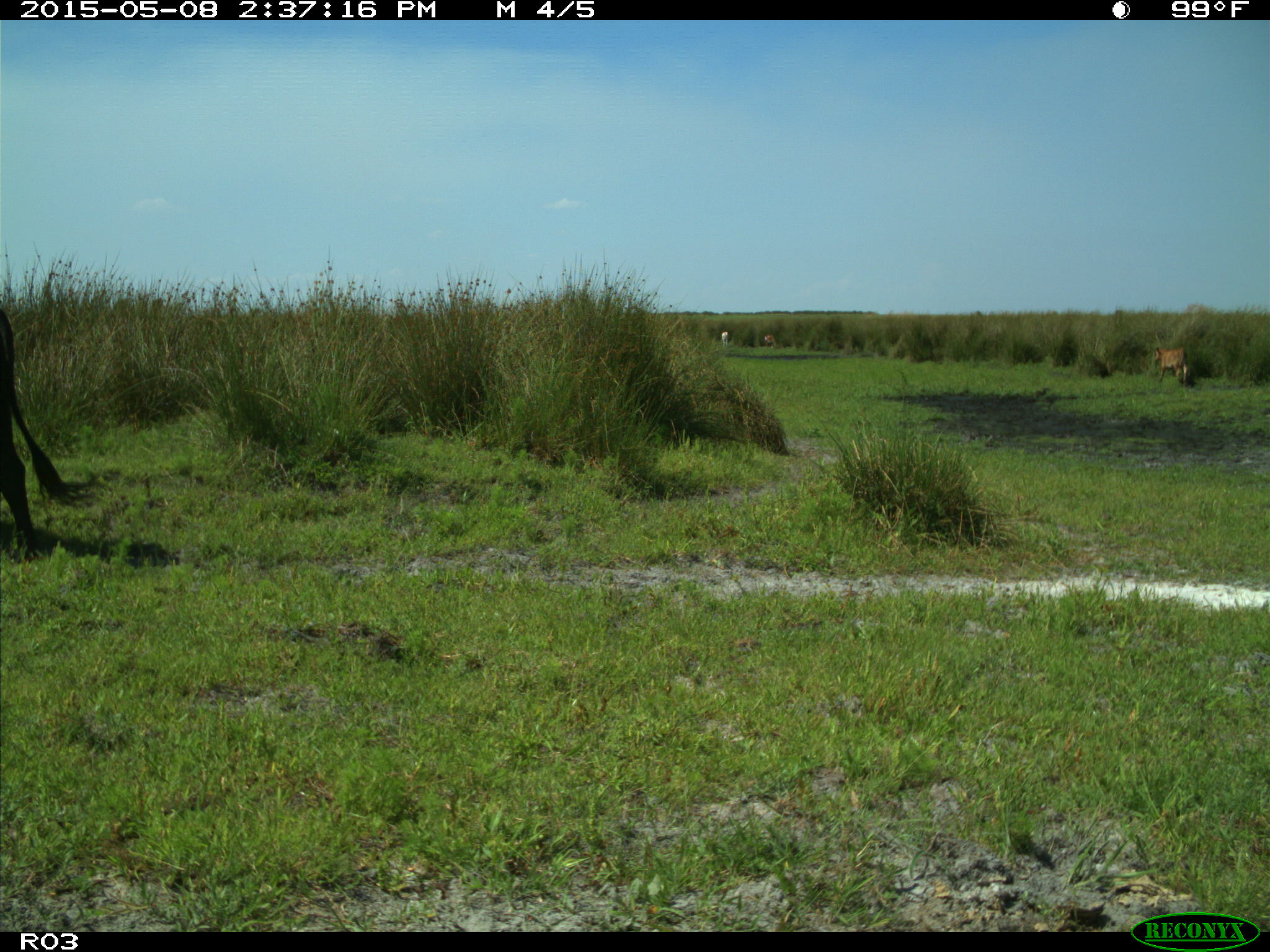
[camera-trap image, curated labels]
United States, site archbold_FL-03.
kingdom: Animalia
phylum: Chordata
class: Mammalia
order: Artiodactyla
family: Bovidae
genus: Bos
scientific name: Bos taurus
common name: domestic cow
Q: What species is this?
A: Bos taurus (domestic cow).